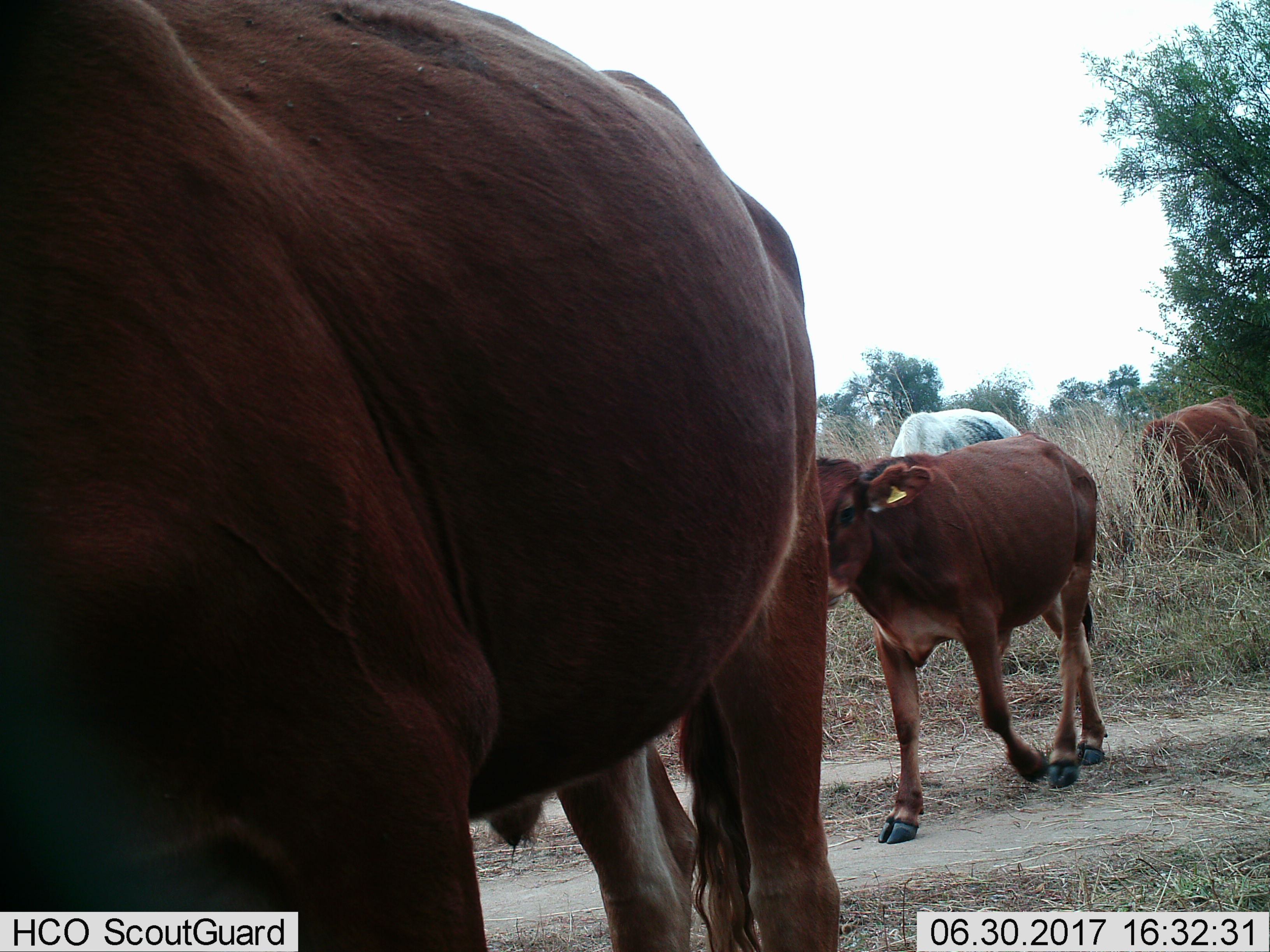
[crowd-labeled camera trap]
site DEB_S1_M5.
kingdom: Animalia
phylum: Chordata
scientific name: Vertebrata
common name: domestic animal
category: domesticanimal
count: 5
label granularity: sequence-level